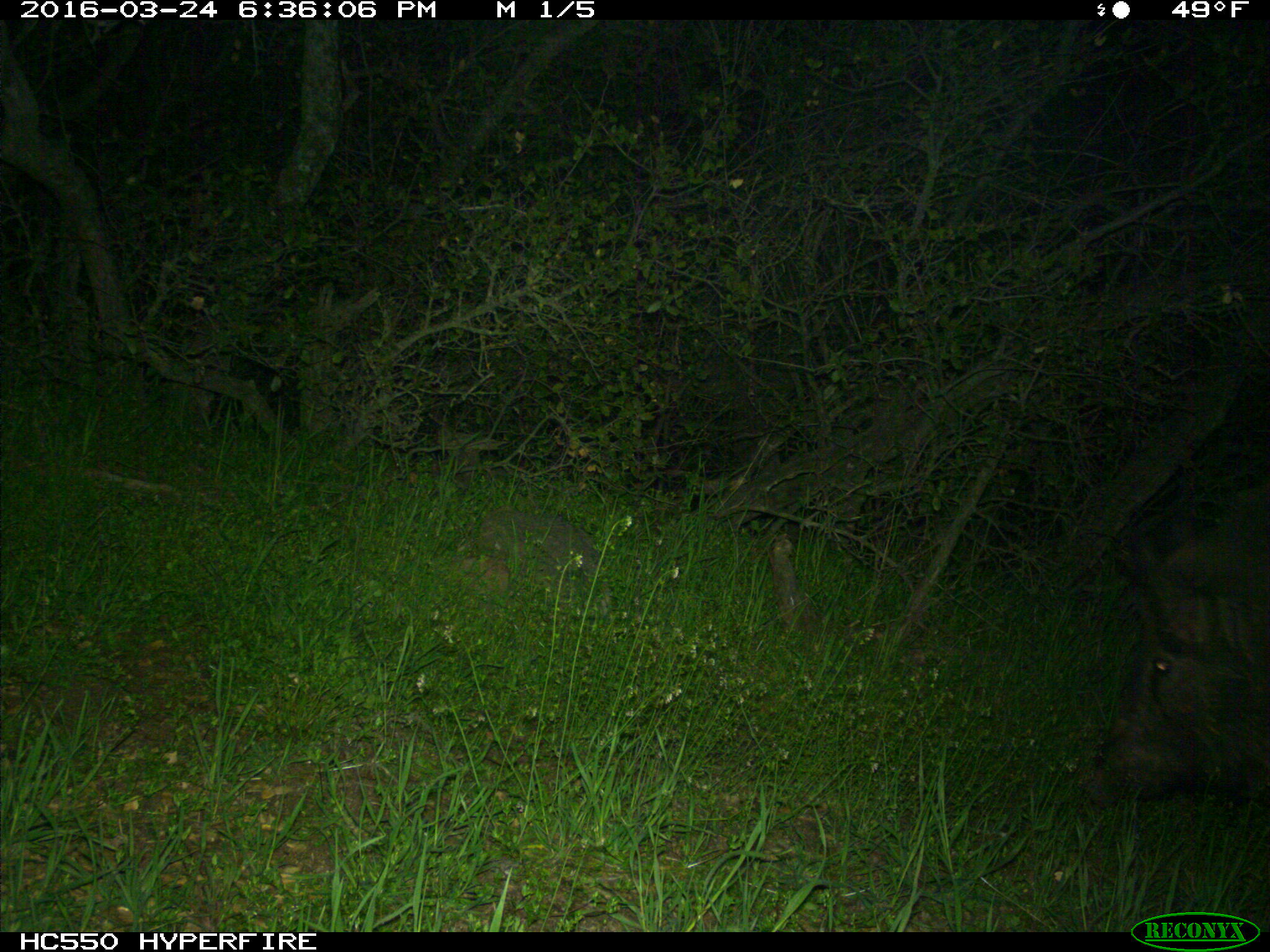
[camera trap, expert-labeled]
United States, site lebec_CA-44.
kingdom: Animalia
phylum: Chordata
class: Mammalia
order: Artiodactyla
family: Suidae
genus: Sus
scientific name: Sus scrofa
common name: wild boar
Sus scrofa (wild boar).